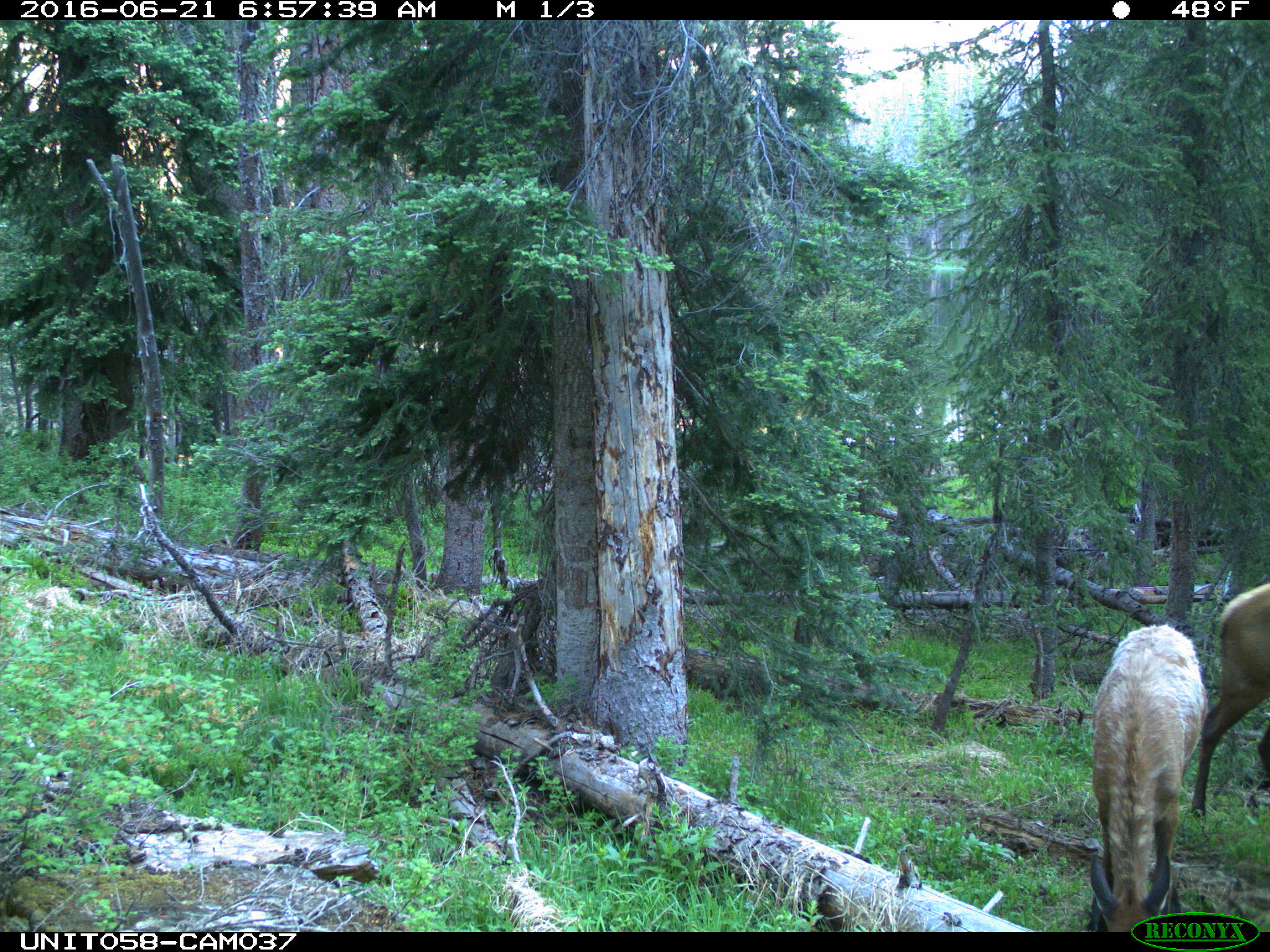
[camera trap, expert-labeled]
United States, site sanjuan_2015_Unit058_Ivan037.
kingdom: Animalia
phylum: Chordata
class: Mammalia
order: Artiodactyla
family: Cervidae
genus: Cervus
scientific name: Cervus elaphus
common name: red deer